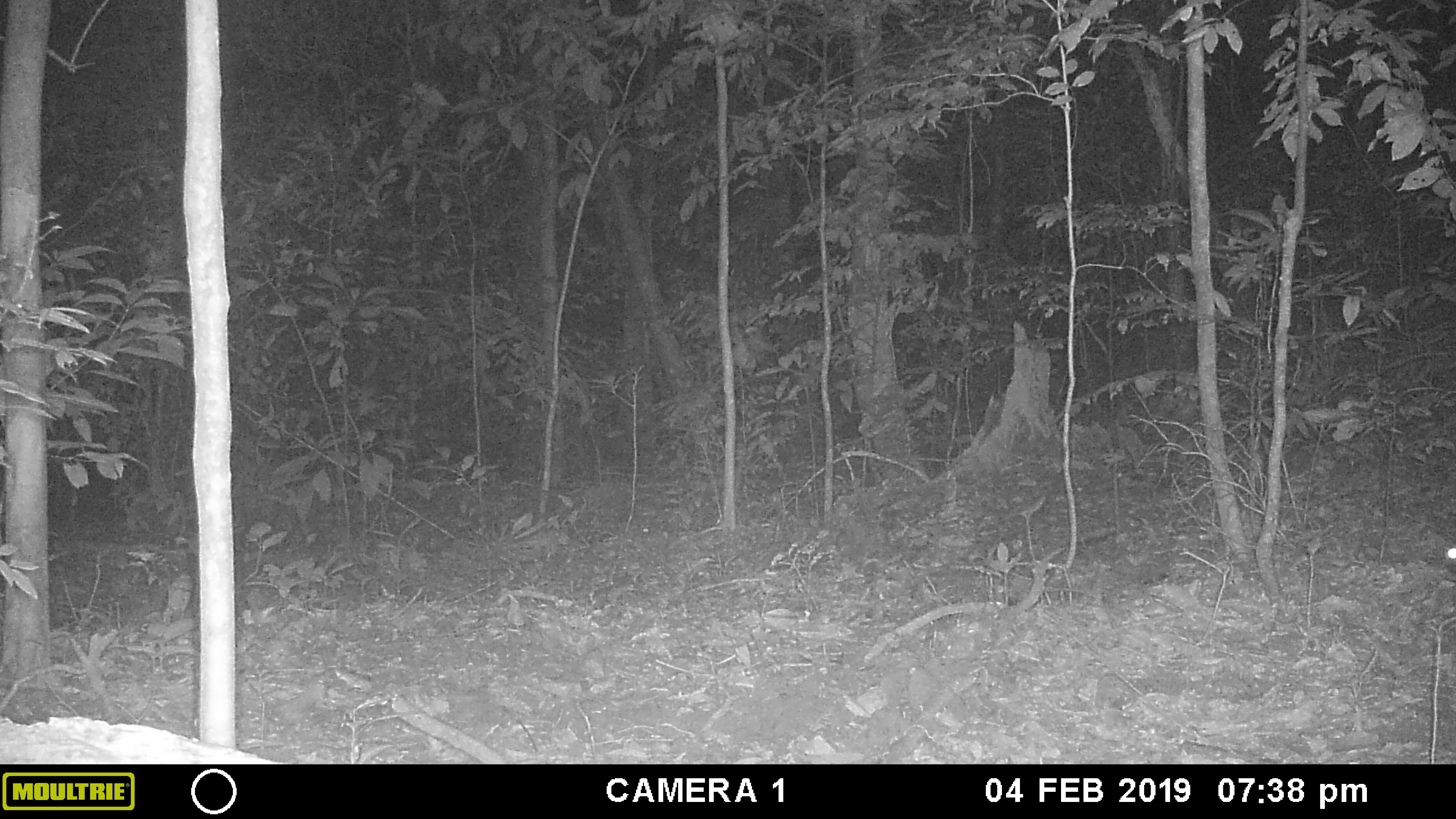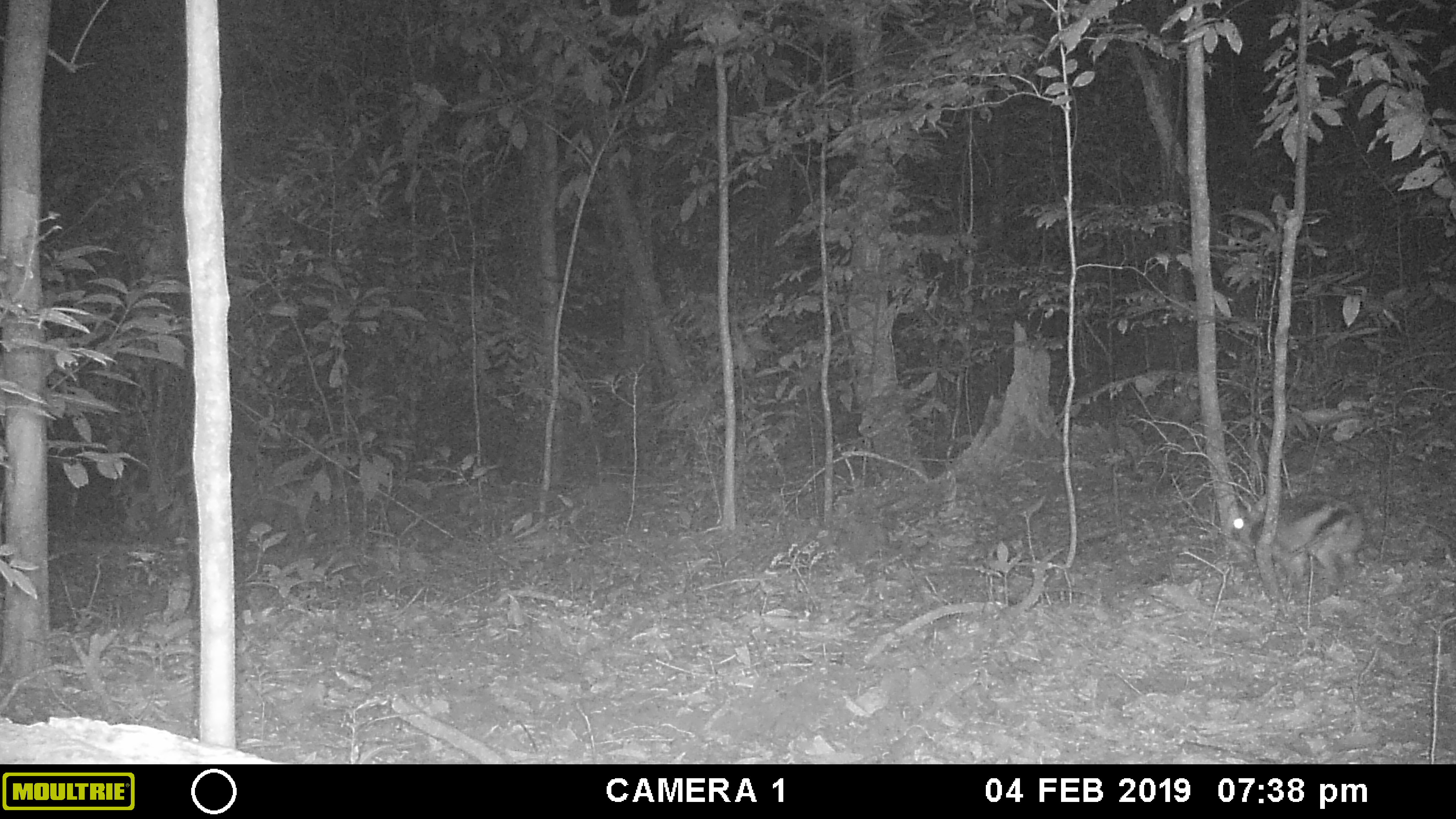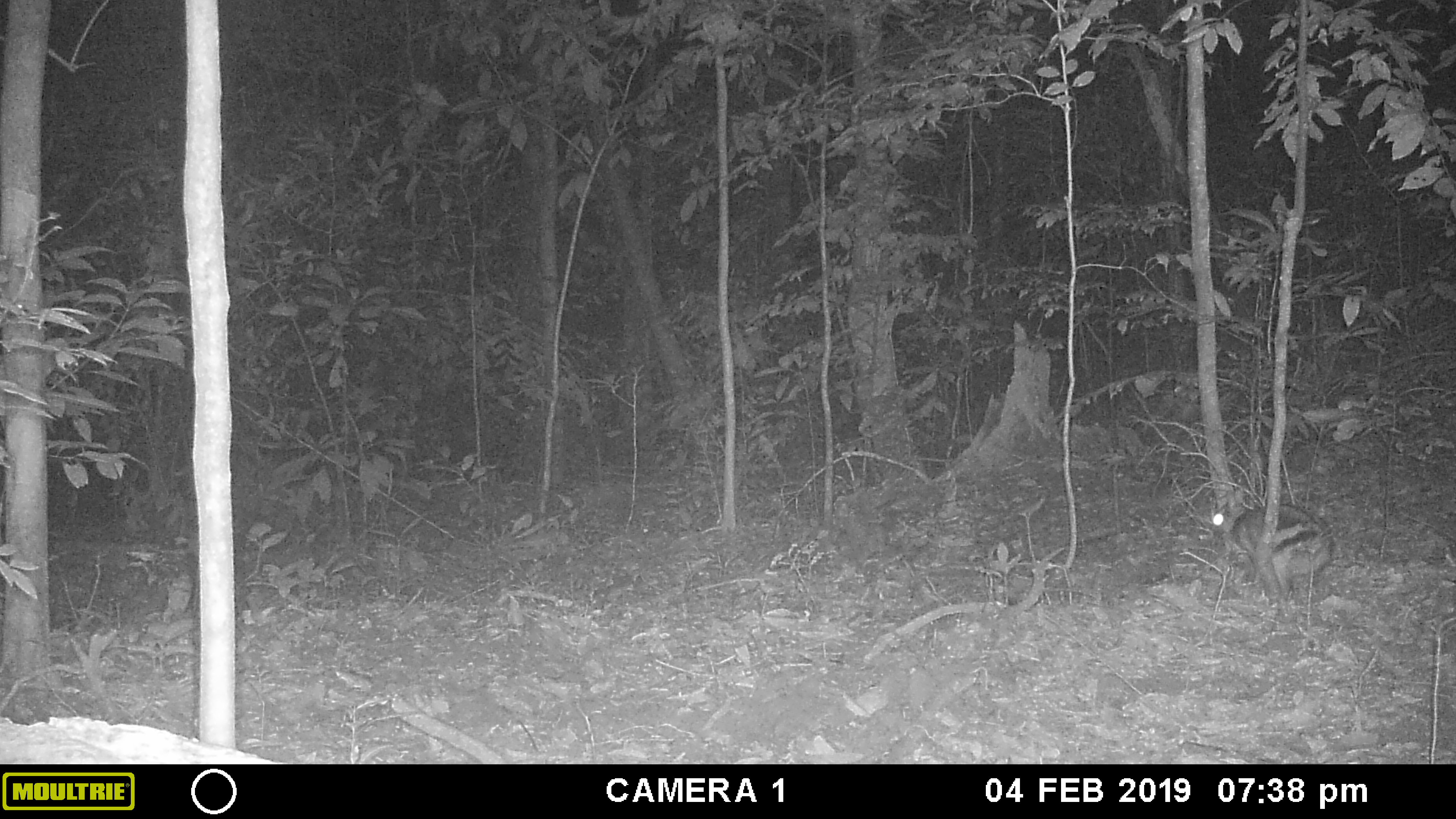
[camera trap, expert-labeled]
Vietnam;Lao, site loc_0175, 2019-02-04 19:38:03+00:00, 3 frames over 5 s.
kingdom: Animalia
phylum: Chordata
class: Mammalia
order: Lagomorpha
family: Leporidae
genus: Nesolagus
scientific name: Nesolagus timminsi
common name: annamite striped rabbit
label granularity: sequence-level